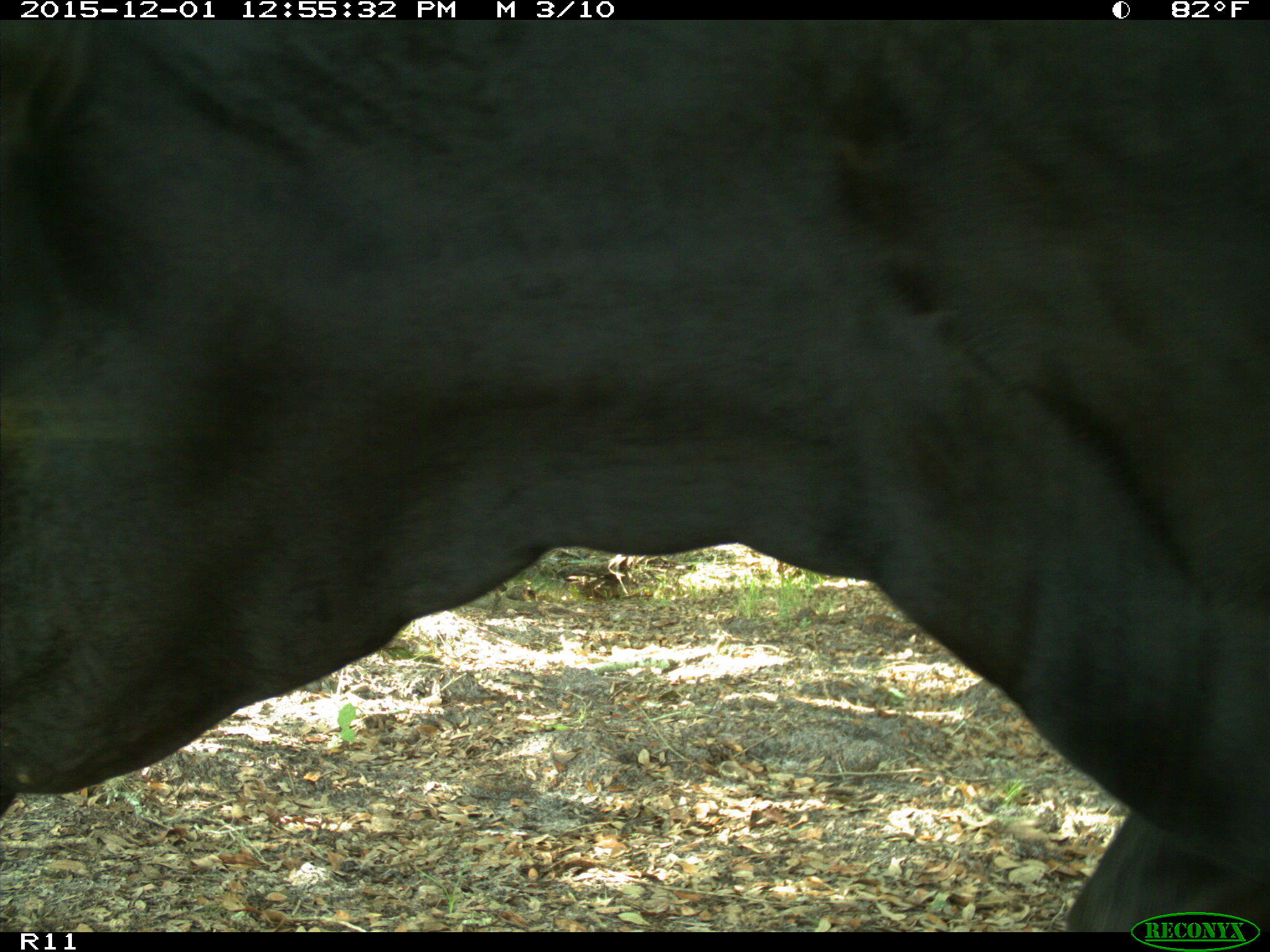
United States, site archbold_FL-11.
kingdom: Animalia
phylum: Chordata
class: Mammalia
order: Artiodactyla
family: Bovidae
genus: Bos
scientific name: Bos taurus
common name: domestic cow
Bos taurus (domestic cow).